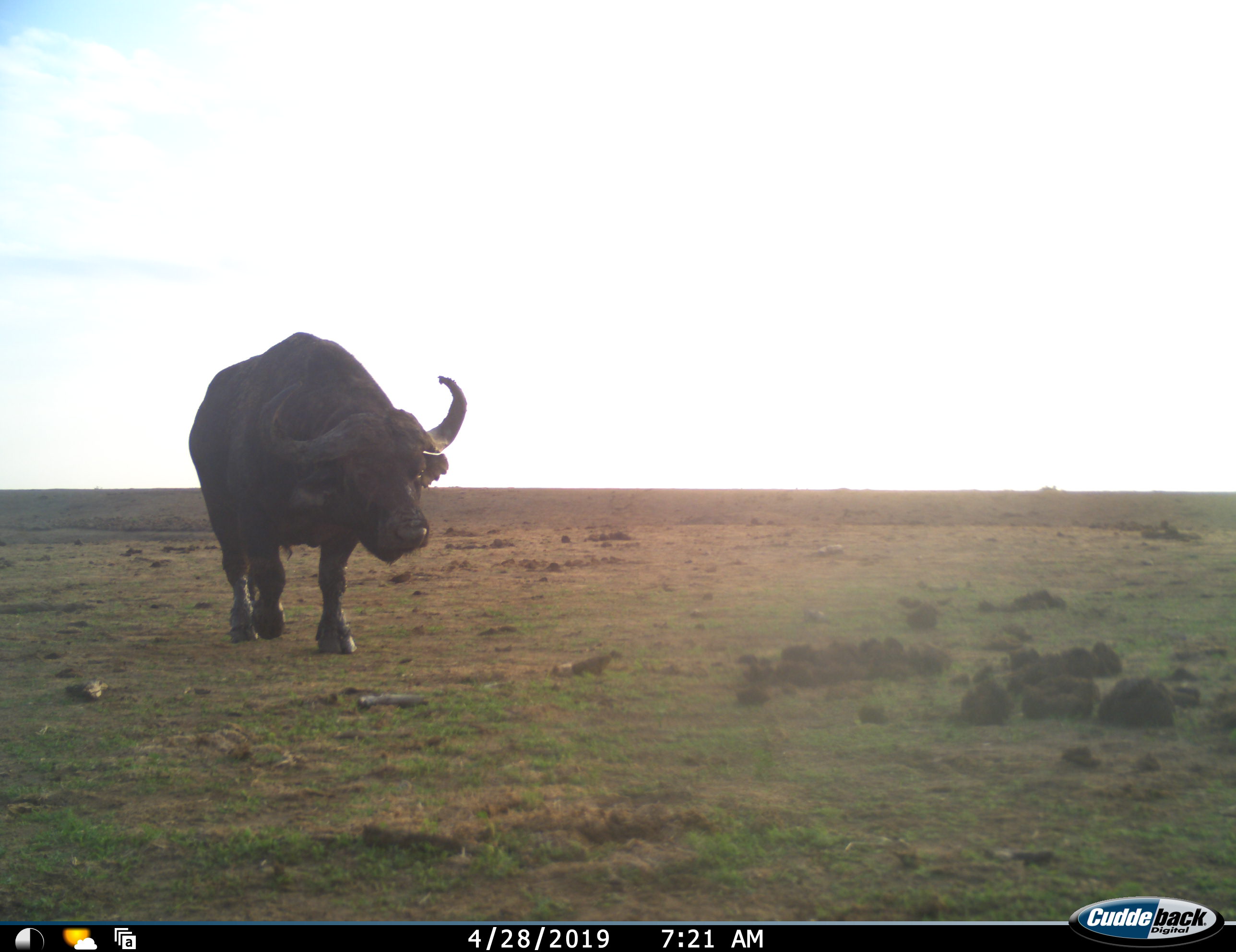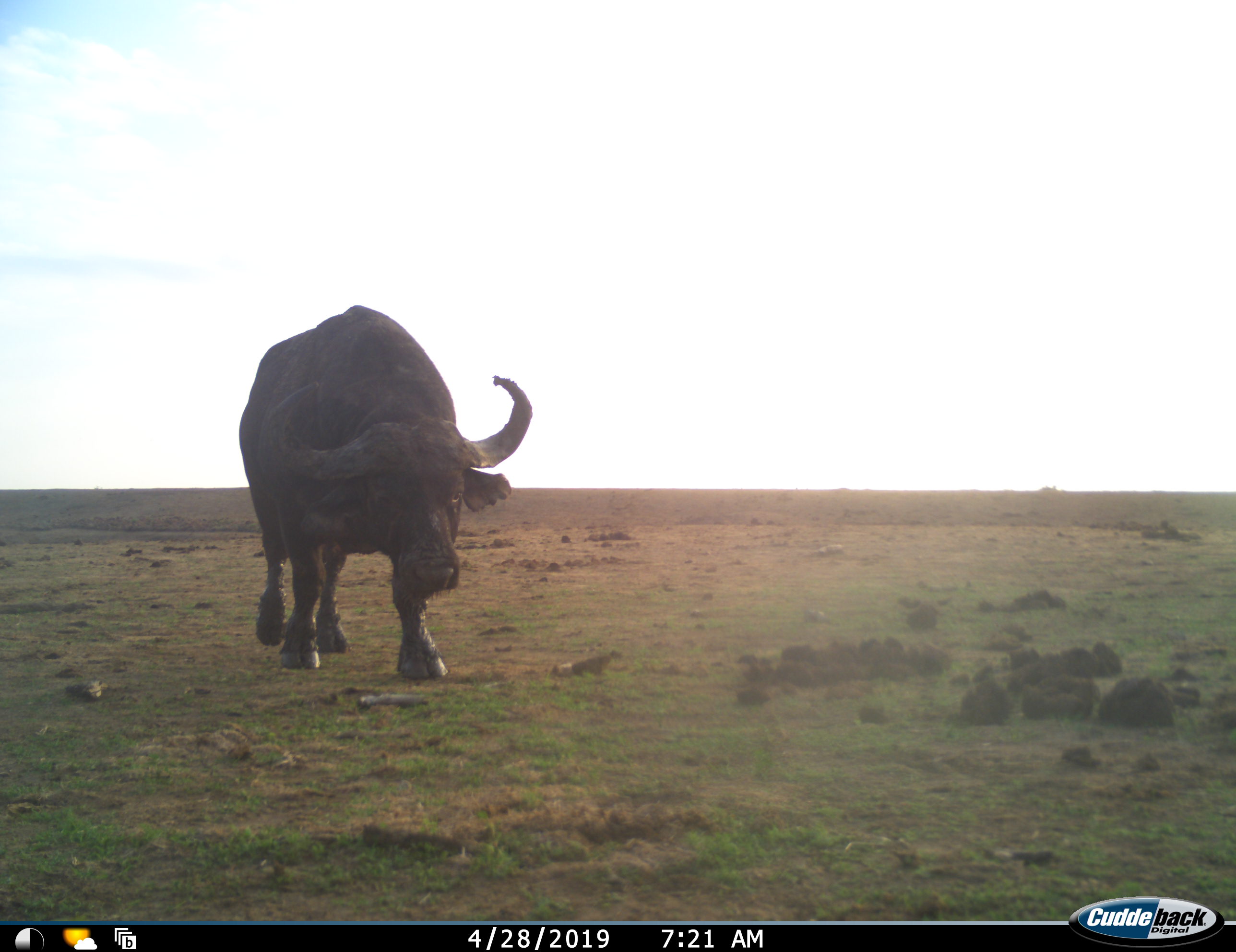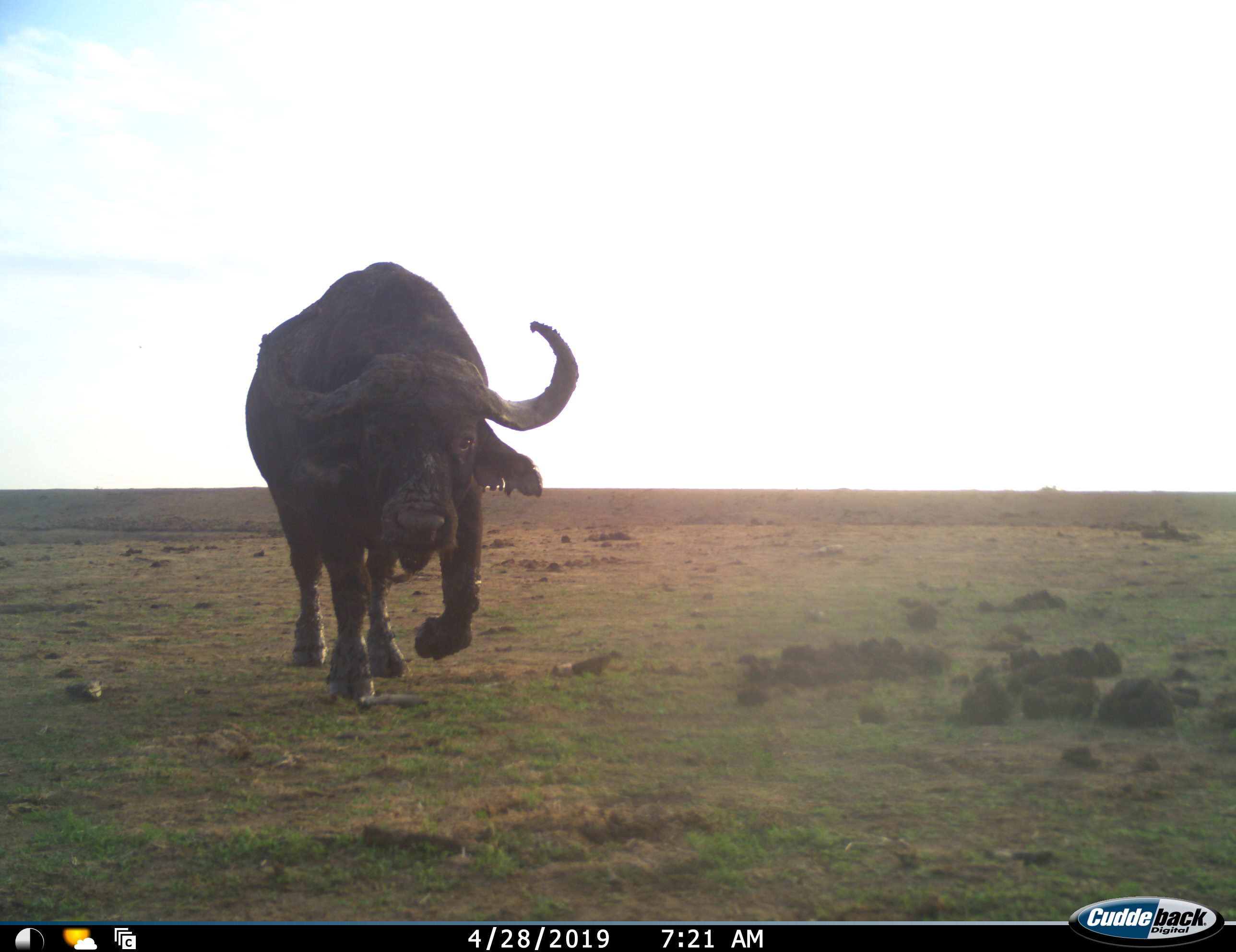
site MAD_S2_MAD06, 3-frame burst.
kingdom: Animalia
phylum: Chordata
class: Mammalia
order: Artiodactyla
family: Bovidae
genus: Syncerus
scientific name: Syncerus caffer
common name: african buffalo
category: buffalo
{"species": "buffalo (african buffalo) (Syncerus caffer)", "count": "1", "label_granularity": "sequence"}